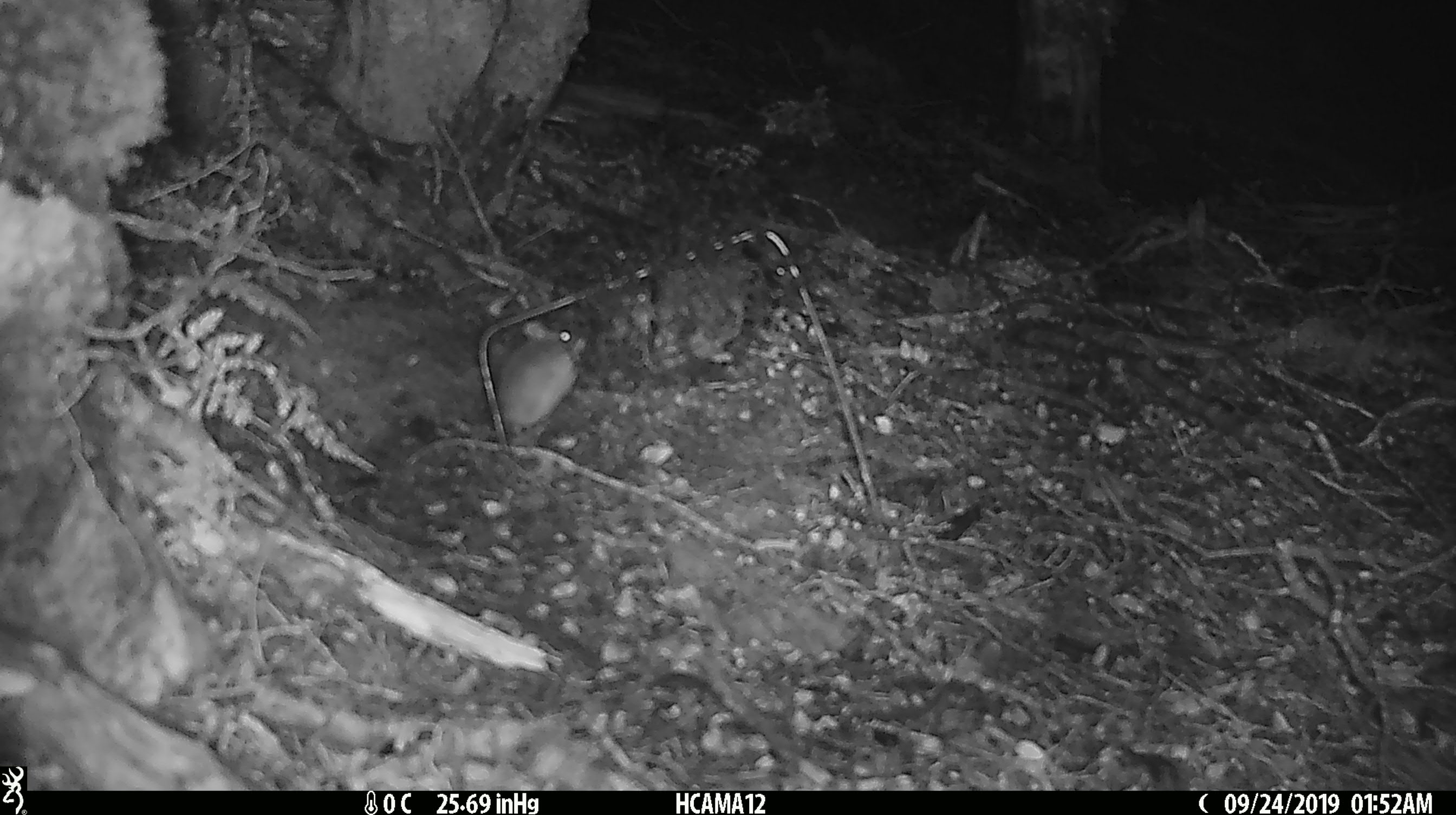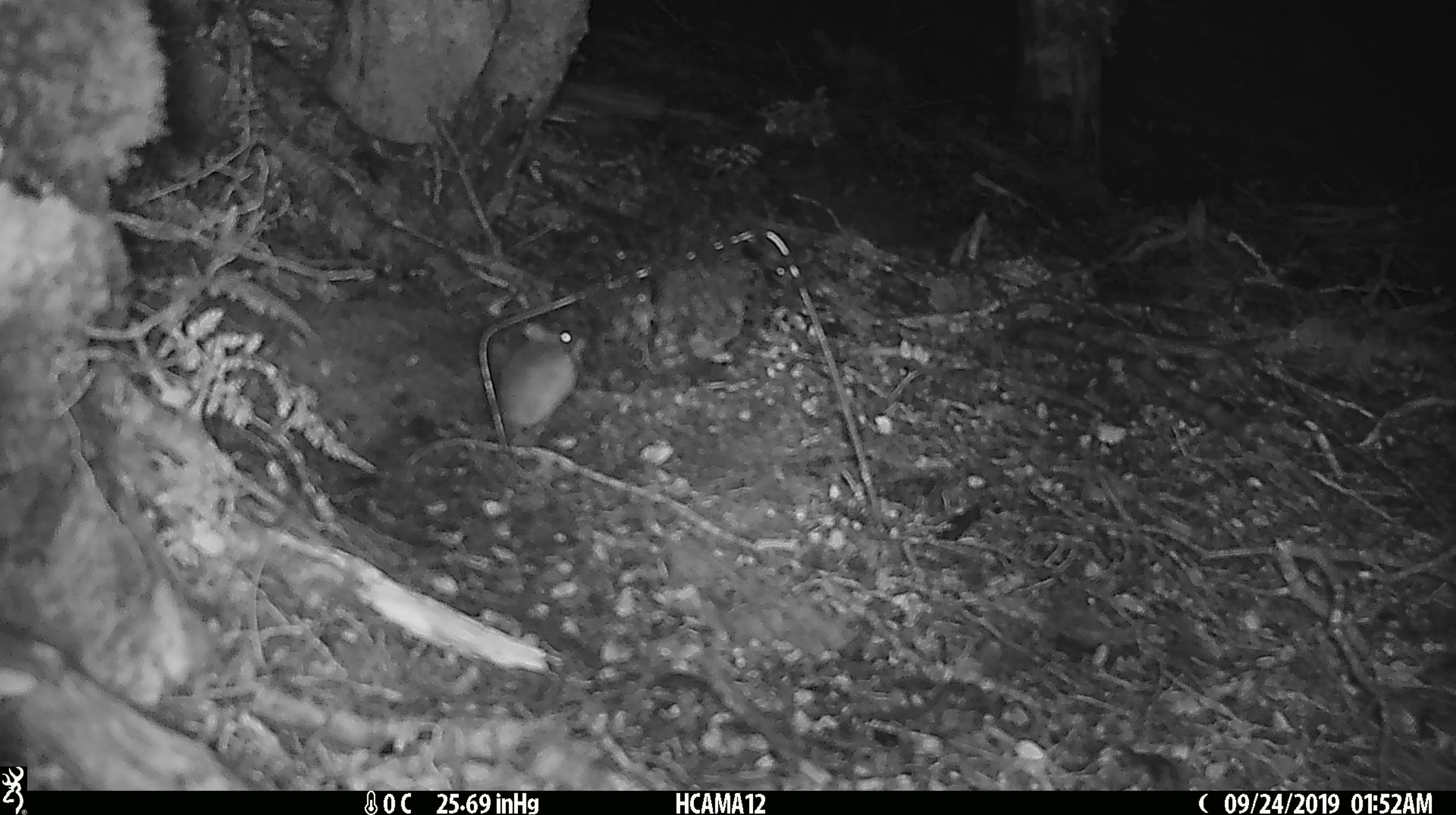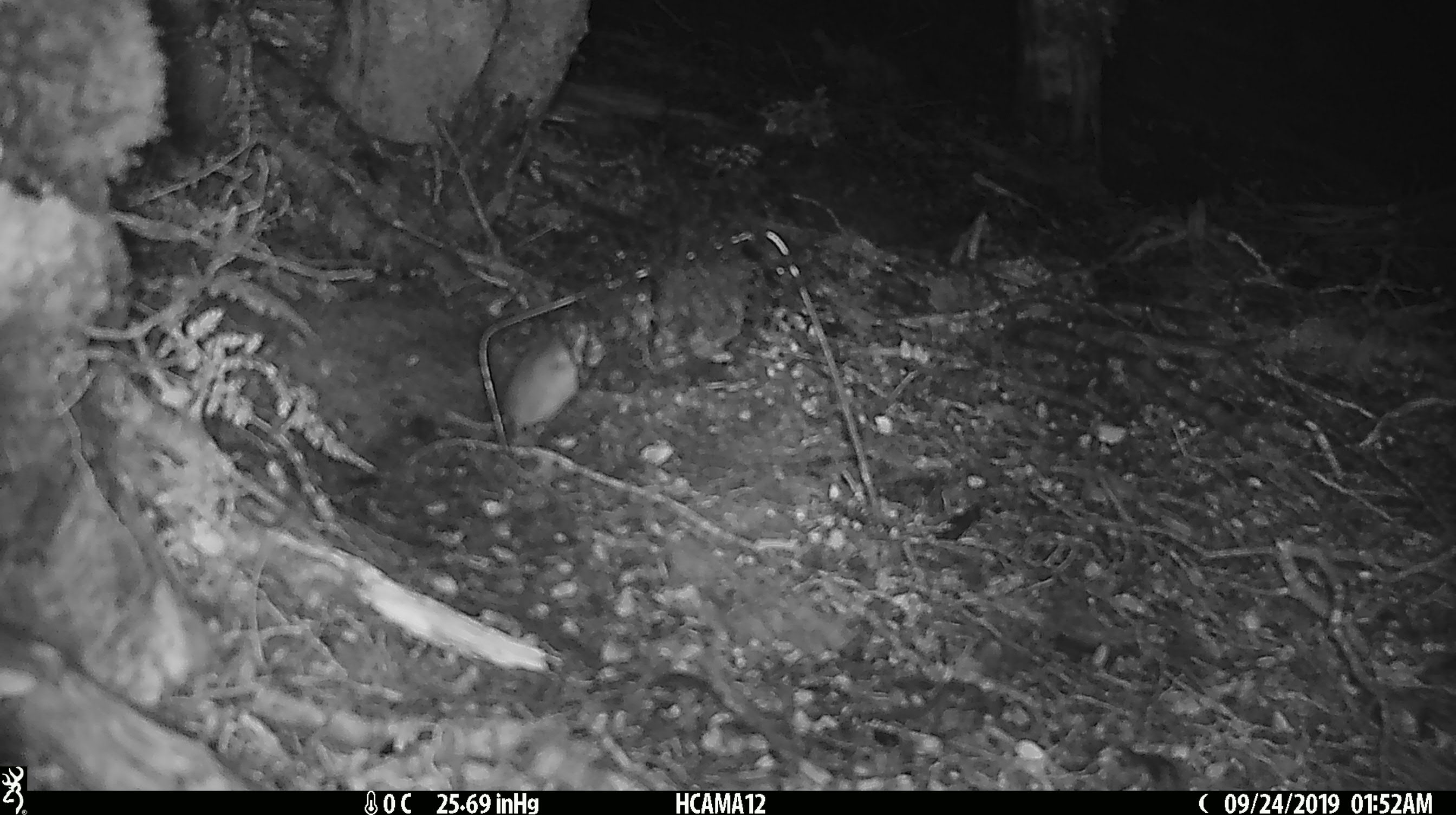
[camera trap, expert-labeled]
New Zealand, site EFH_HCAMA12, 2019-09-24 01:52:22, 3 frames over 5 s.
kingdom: Animalia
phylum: Chordata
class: Mammalia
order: Rodentia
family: Muridae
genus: Mus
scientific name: Mus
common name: mouse